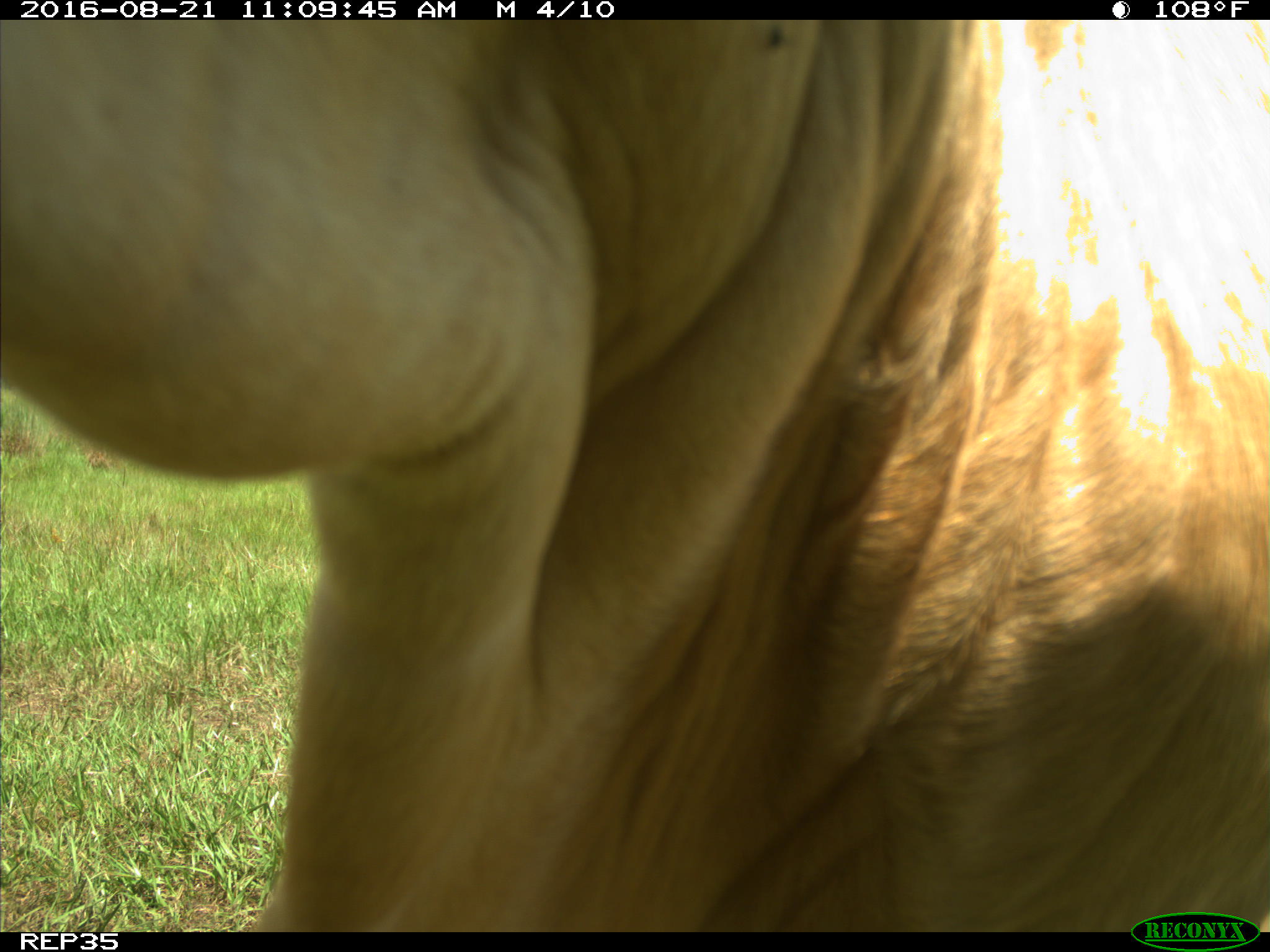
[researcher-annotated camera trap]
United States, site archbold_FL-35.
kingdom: Animalia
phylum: Chordata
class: Mammalia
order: Artiodactyla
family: Bovidae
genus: Bos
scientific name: Bos taurus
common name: domestic cow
Bos taurus (domestic cow).